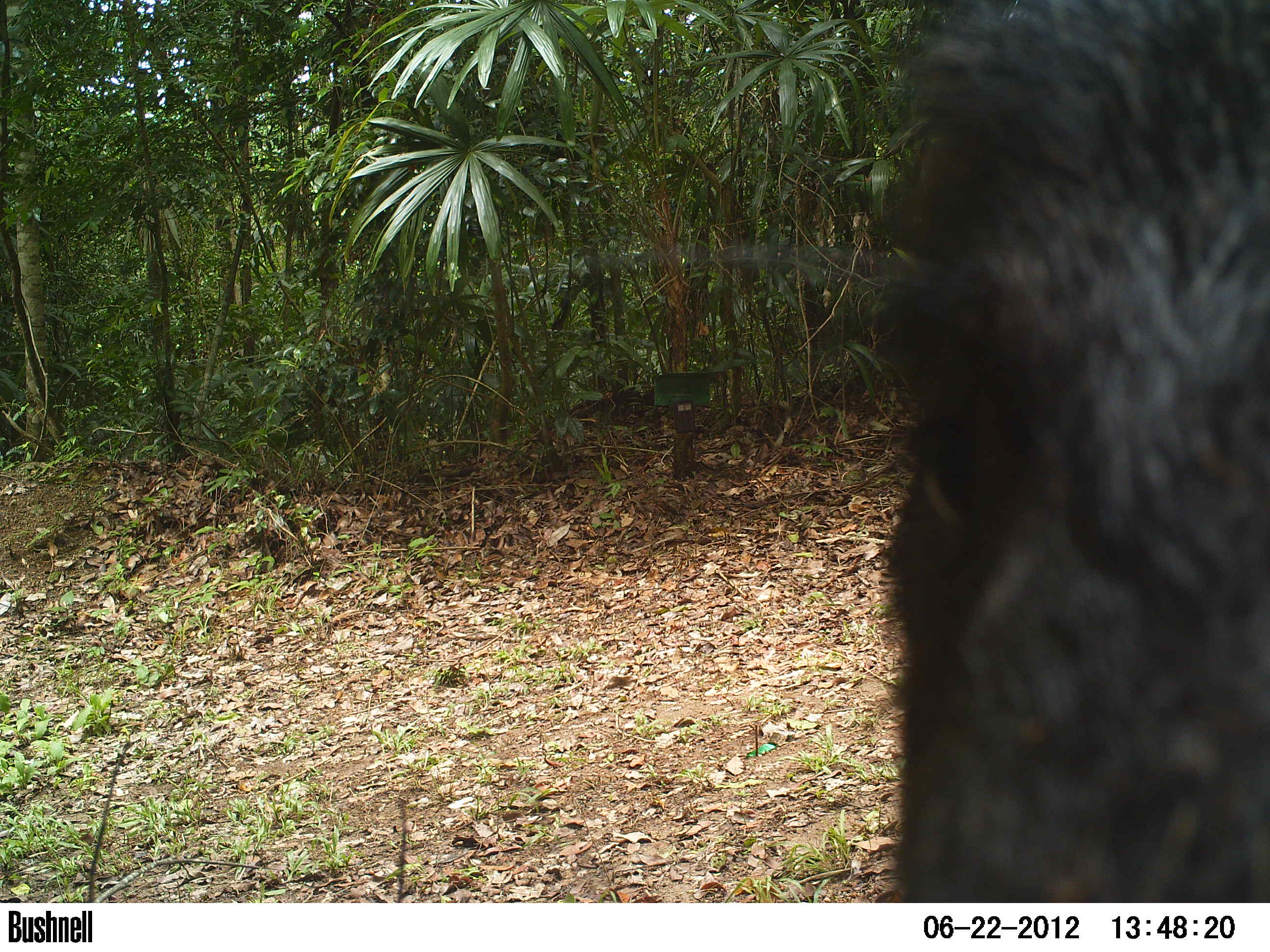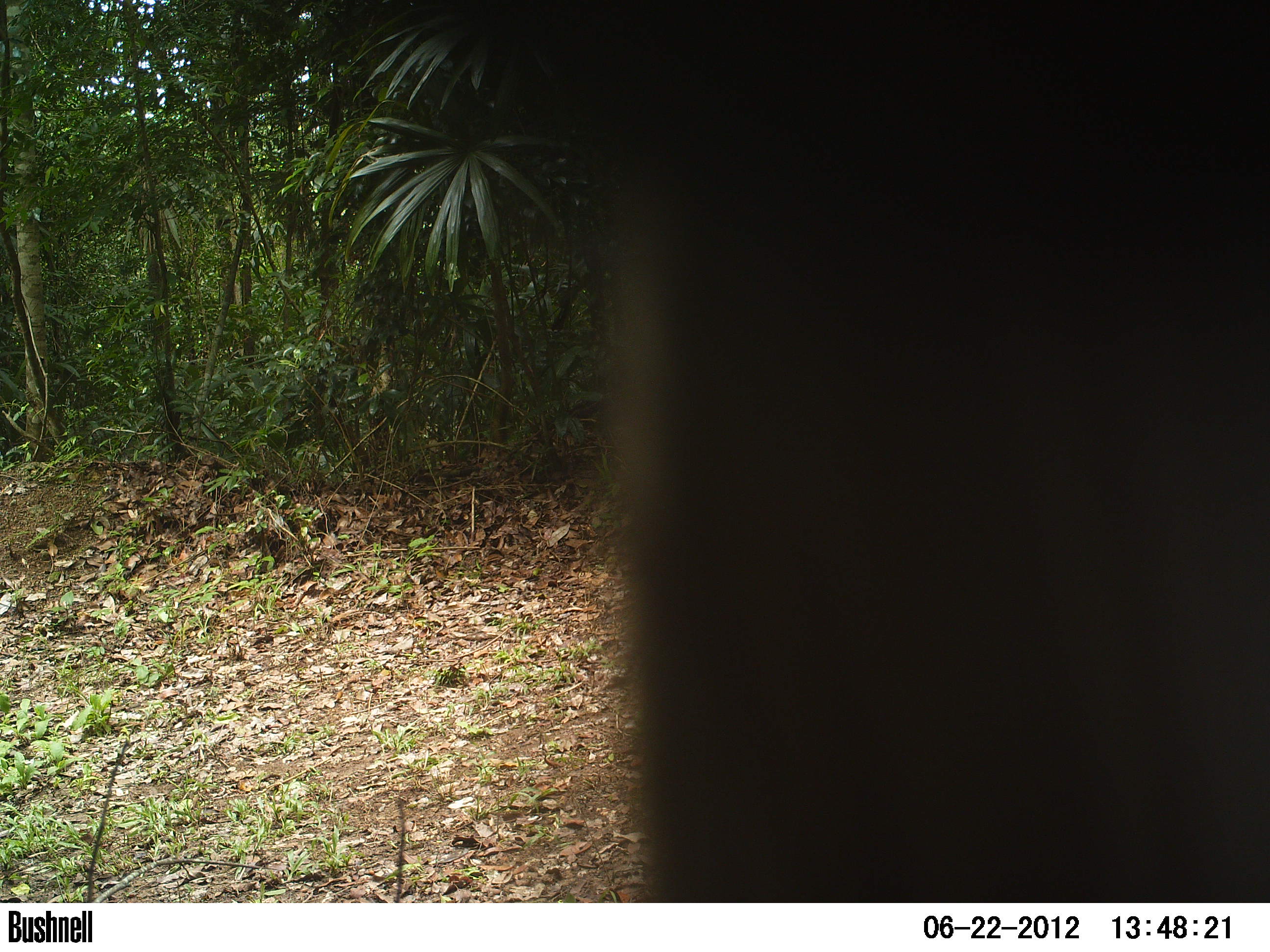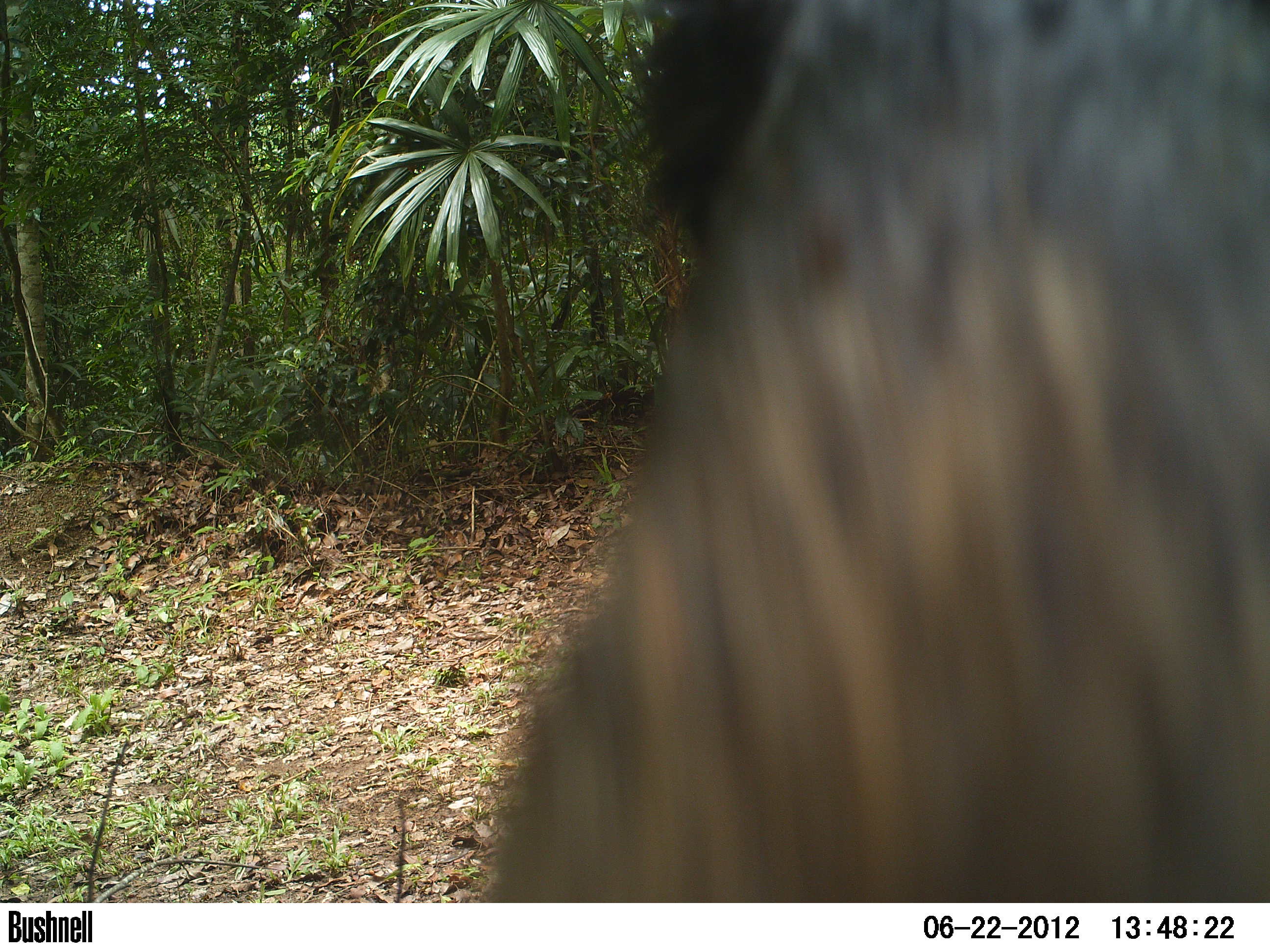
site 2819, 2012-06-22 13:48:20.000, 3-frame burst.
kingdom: Animalia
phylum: Chordata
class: Mammalia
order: Artiodactyla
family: Tayassuidae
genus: Tayassu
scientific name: Tayassu pecari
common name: white-lipped peccary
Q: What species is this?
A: Tayassu pecari (white-lipped peccary).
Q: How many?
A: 2.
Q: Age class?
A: Adult.